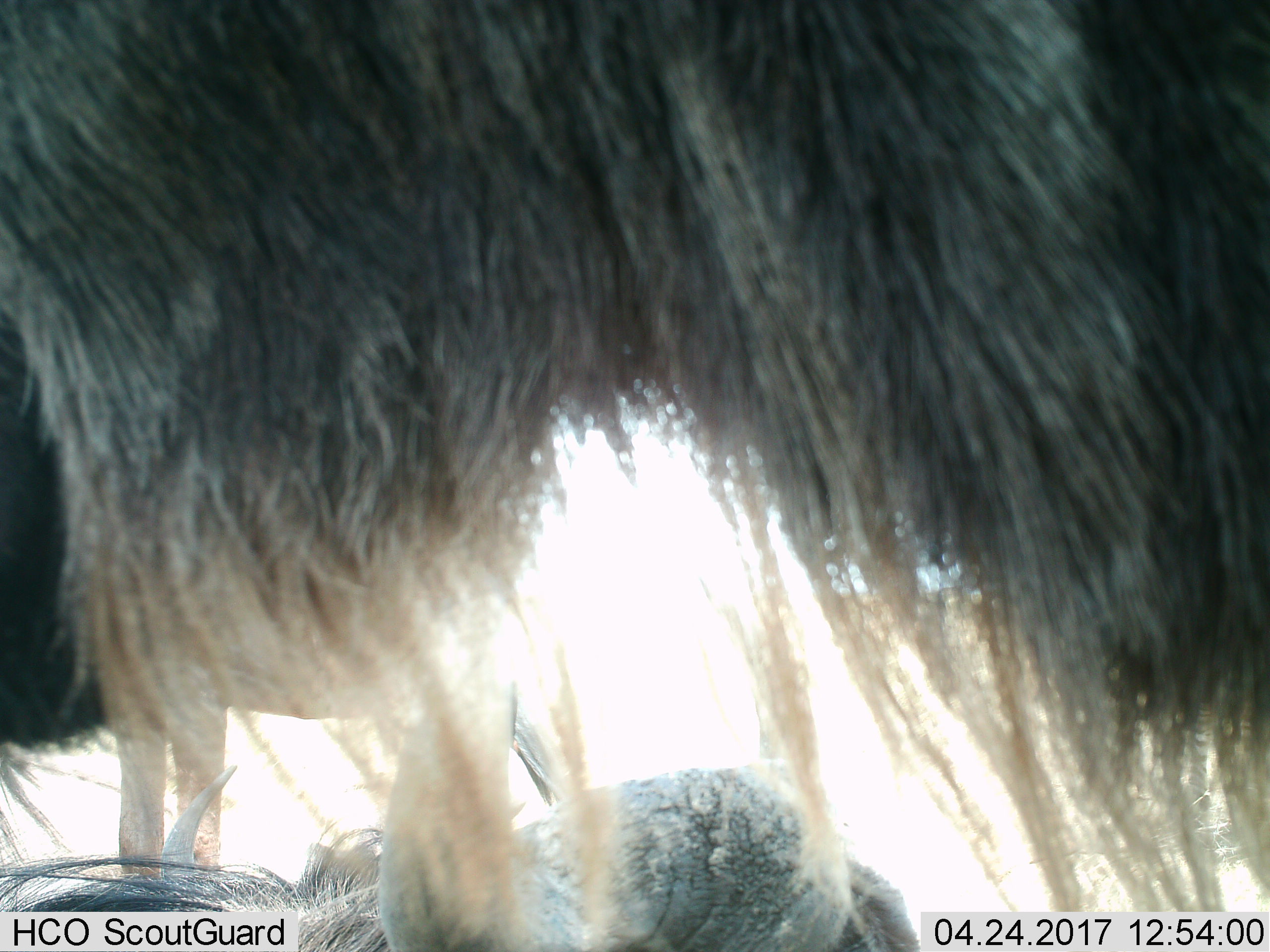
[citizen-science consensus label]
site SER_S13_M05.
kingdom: Animalia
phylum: Chordata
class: Mammalia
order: Artiodactyla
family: Bovidae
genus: Connochaetes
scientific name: Connochaetes taurinus taurinus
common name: blue wildebeest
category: wildebeestblue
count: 2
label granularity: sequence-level